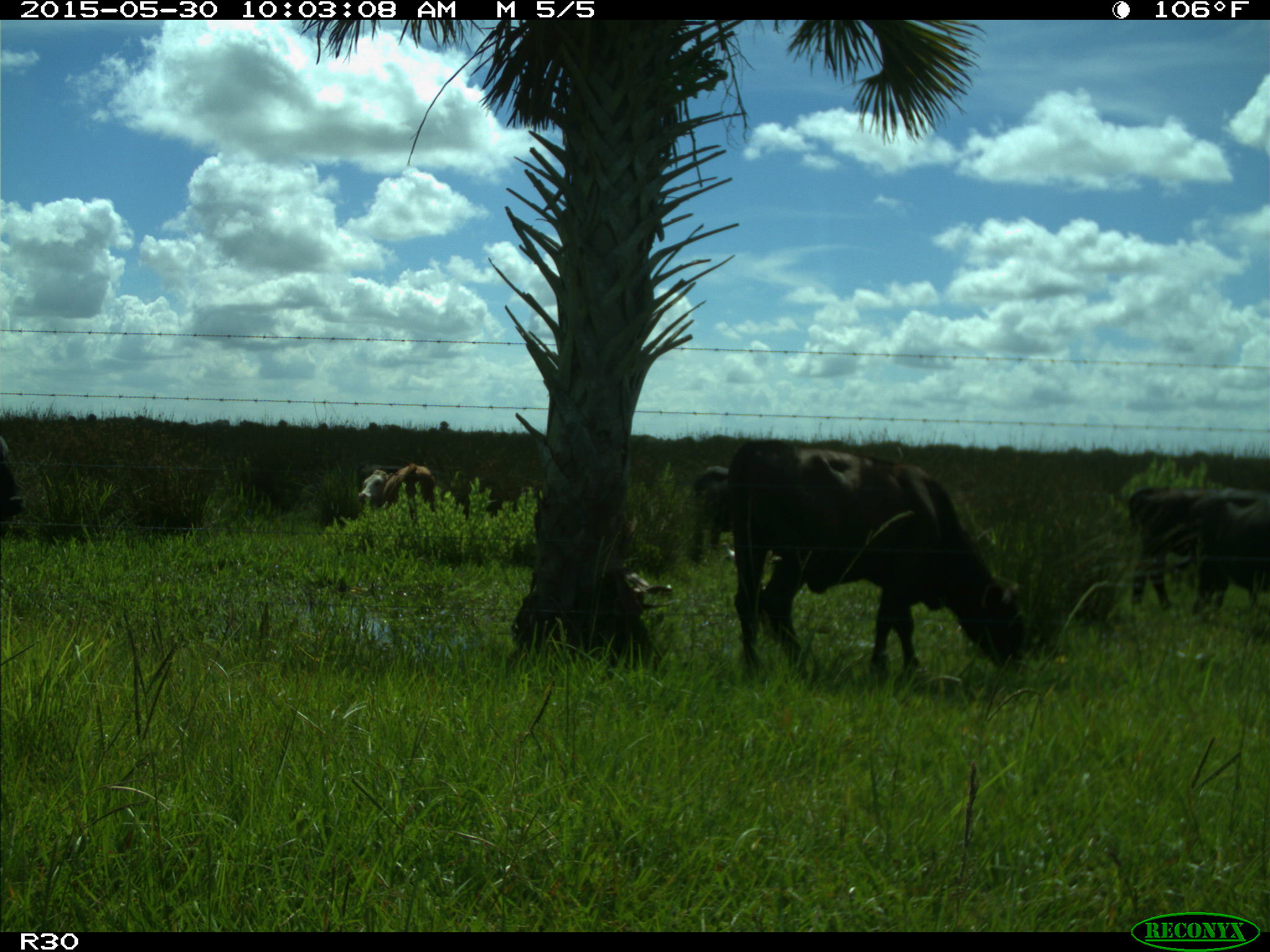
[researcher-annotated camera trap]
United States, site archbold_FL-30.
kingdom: Animalia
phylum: Chordata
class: Mammalia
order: Artiodactyla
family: Bovidae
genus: Bos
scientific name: Bos taurus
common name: domestic cow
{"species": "Bos taurus (domestic cow)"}